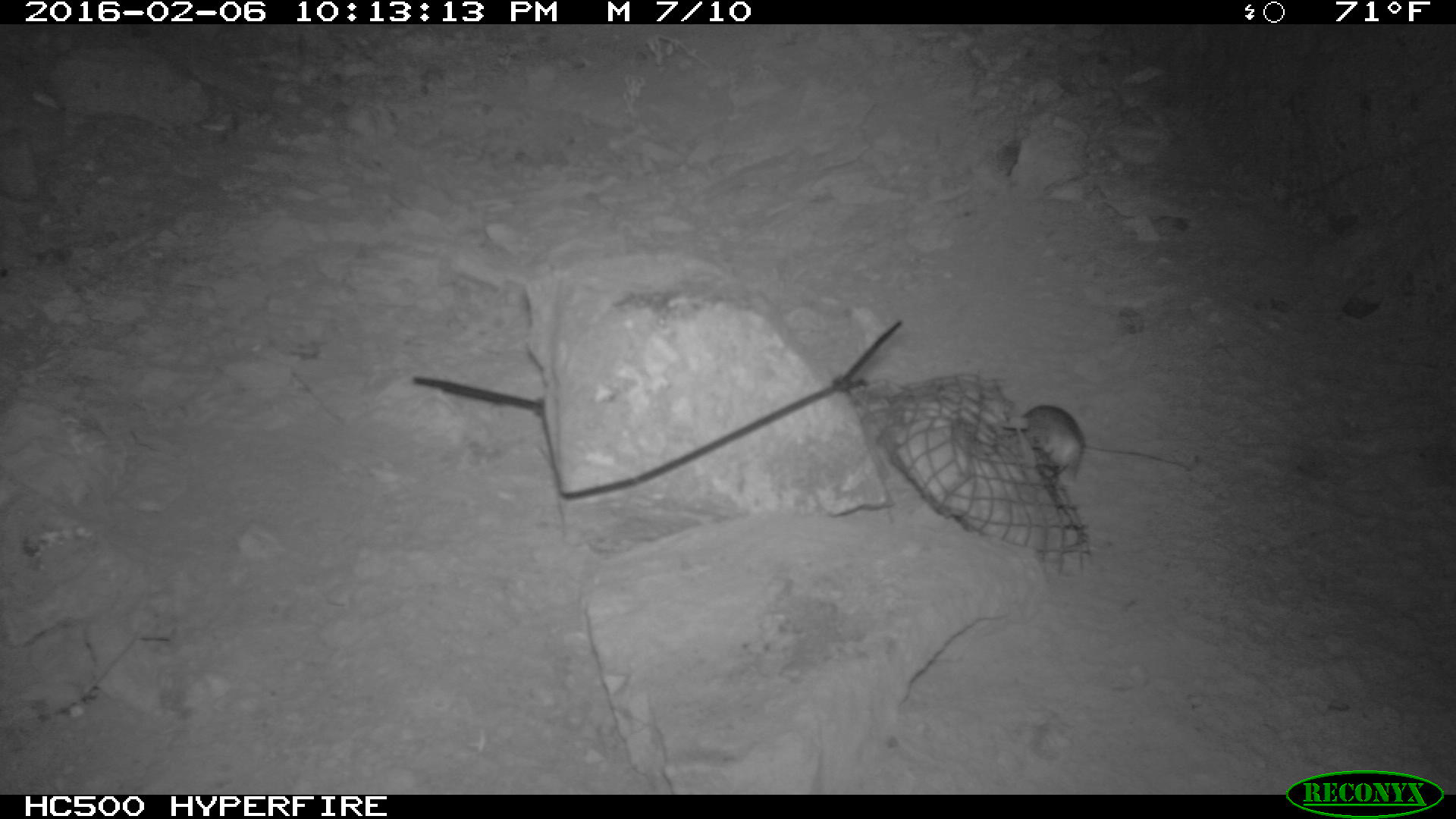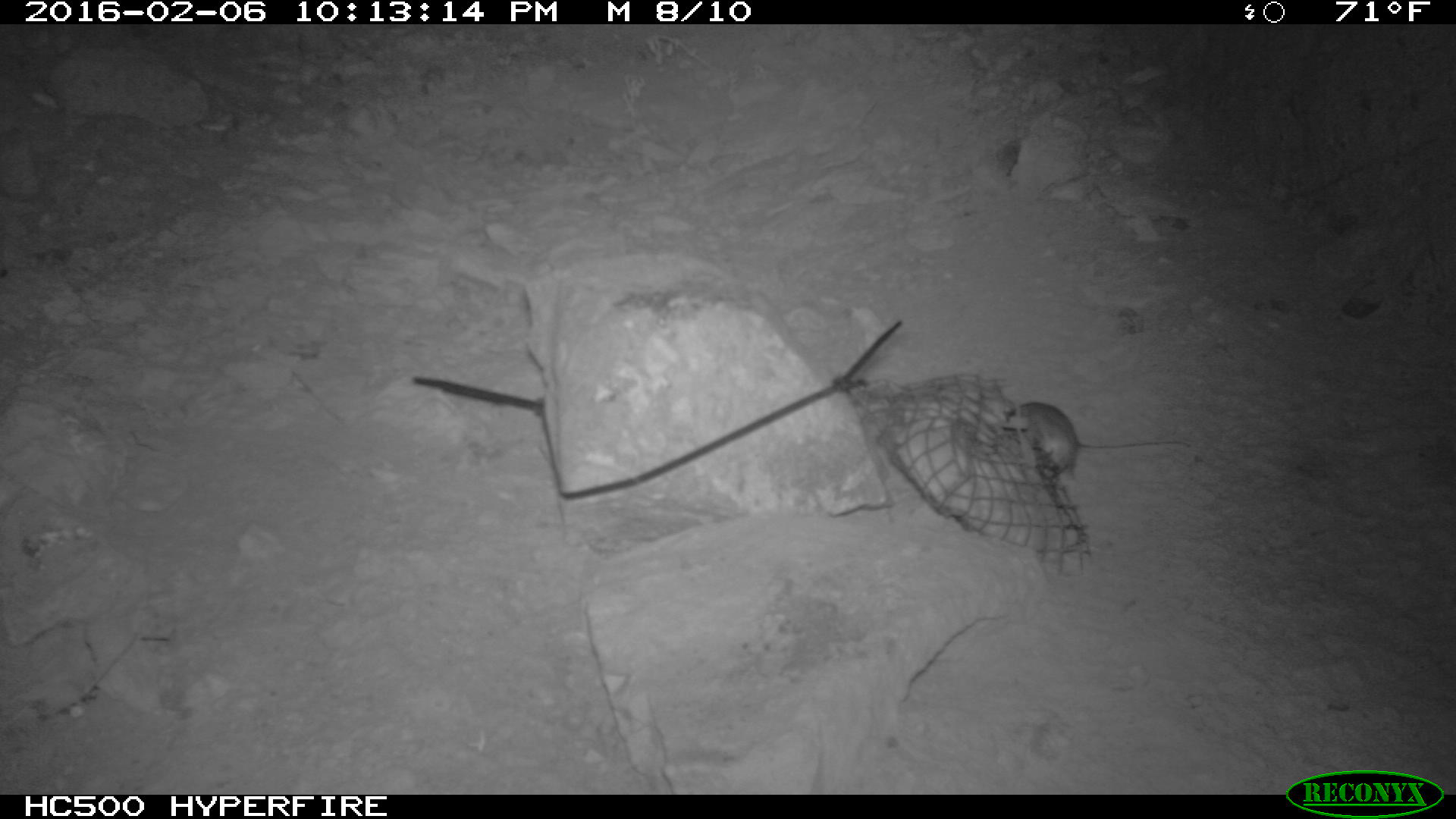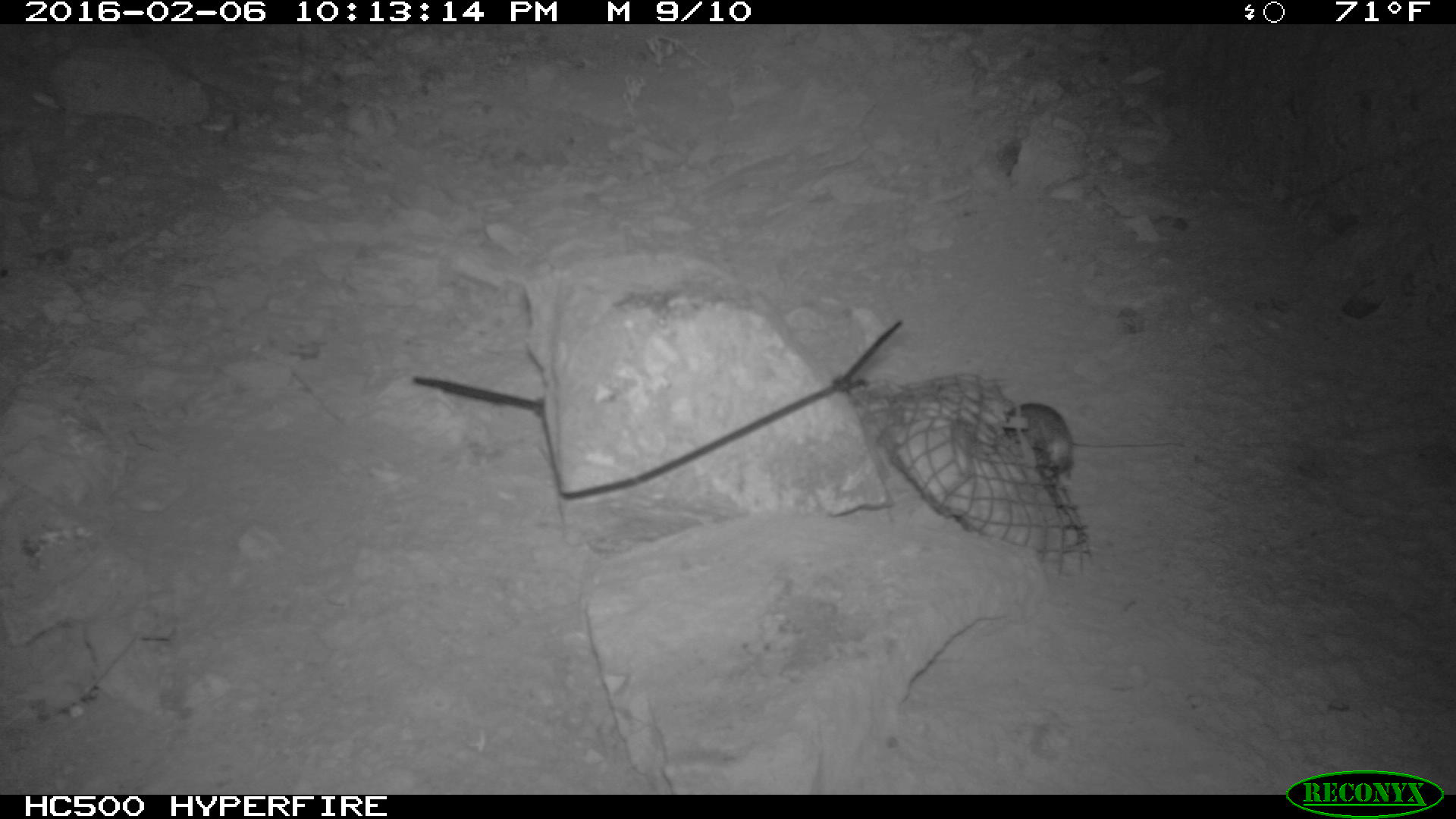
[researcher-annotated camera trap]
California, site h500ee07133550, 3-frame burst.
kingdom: Animalia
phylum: Chordata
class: Mammalia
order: Rodentia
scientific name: Rodentia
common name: rodent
Rodent (Rodentia).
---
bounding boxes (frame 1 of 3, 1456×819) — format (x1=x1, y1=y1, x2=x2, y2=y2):
rodent: (x1=1021, y1=400, x2=1081, y2=475)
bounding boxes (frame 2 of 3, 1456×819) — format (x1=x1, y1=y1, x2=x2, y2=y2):
rodent: (x1=1007, y1=400, x2=1191, y2=478)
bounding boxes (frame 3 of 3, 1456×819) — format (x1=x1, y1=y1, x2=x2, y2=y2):
rodent: (x1=1007, y1=400, x2=1191, y2=478)